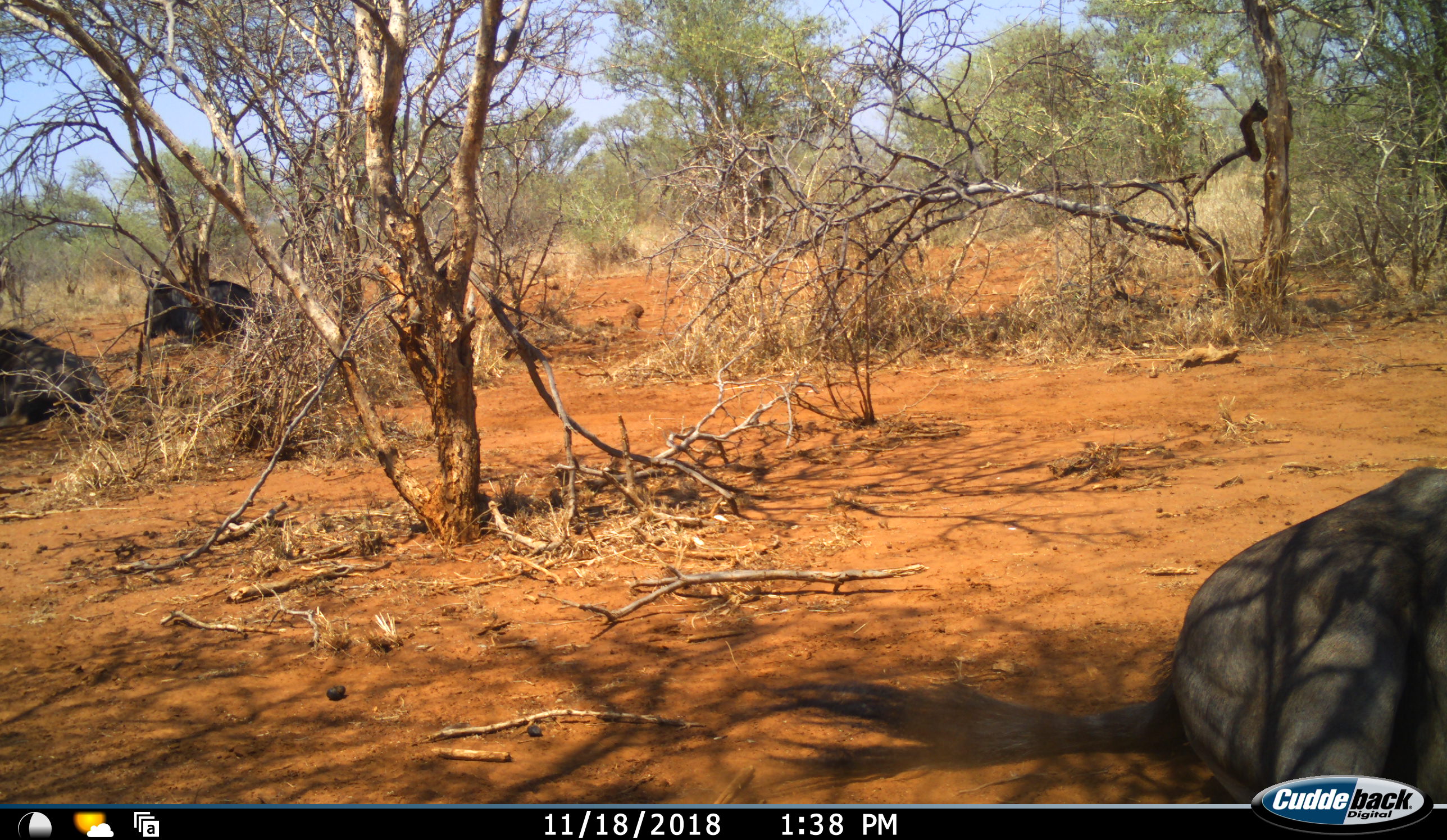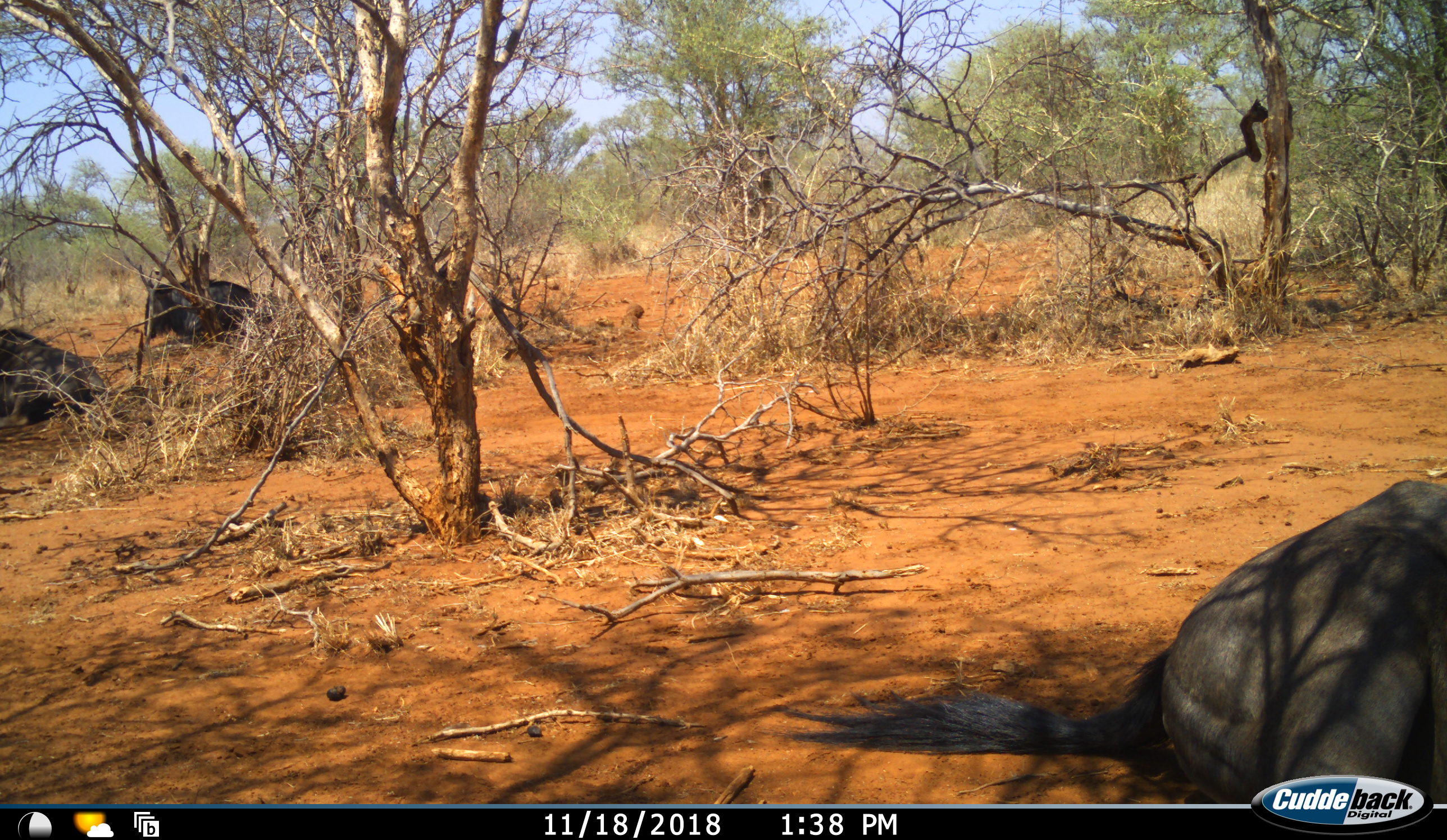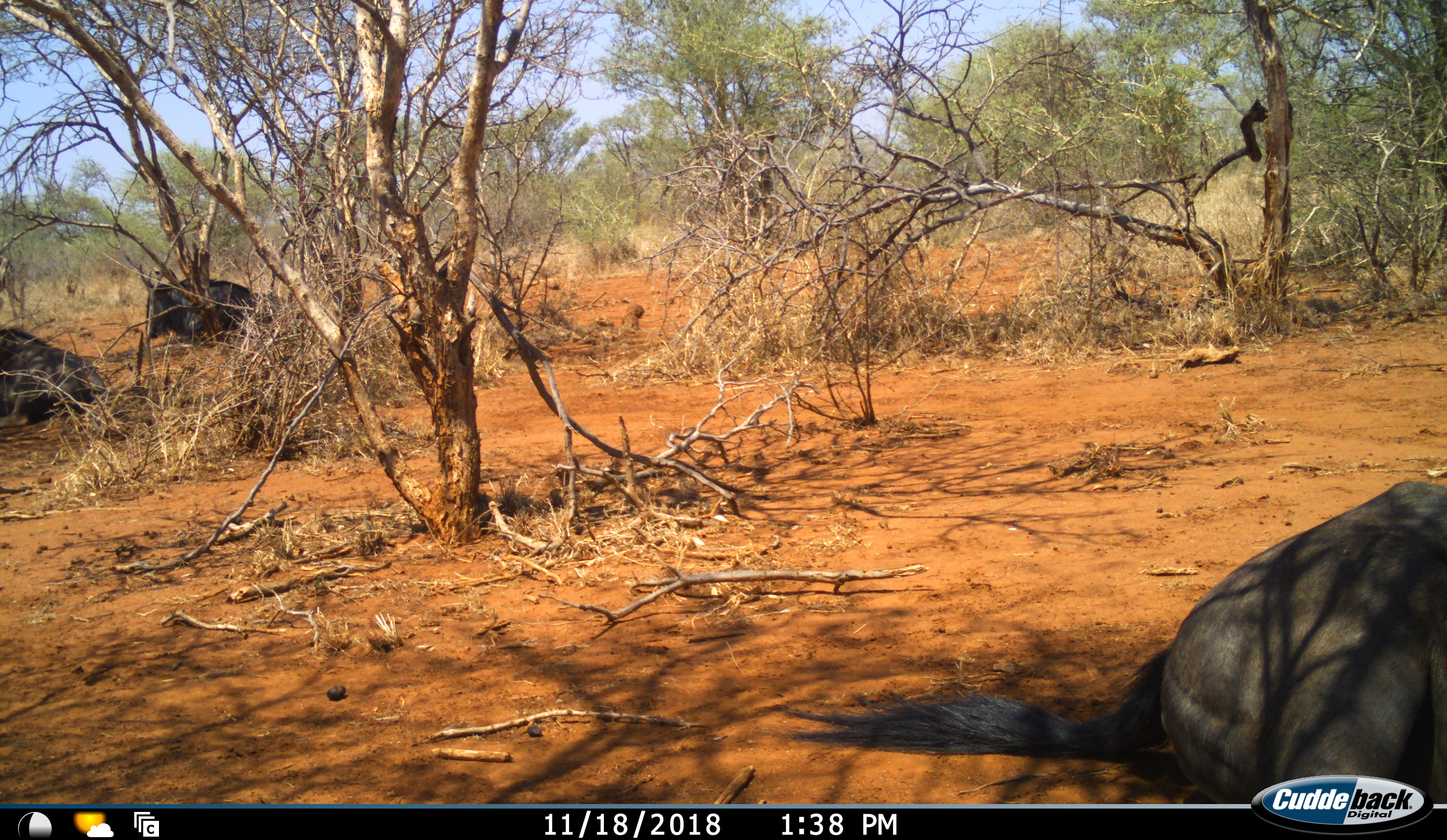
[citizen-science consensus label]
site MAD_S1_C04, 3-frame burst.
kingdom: Animalia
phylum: Chordata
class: Mammalia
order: Artiodactyla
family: Bovidae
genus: Connochaetes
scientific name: Connochaetes taurinus taurinus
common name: blue wildebeest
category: wildebeestblue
Wildebeestblue (blue wildebeest) (Connochaetes taurinus taurinus), count 3. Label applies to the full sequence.